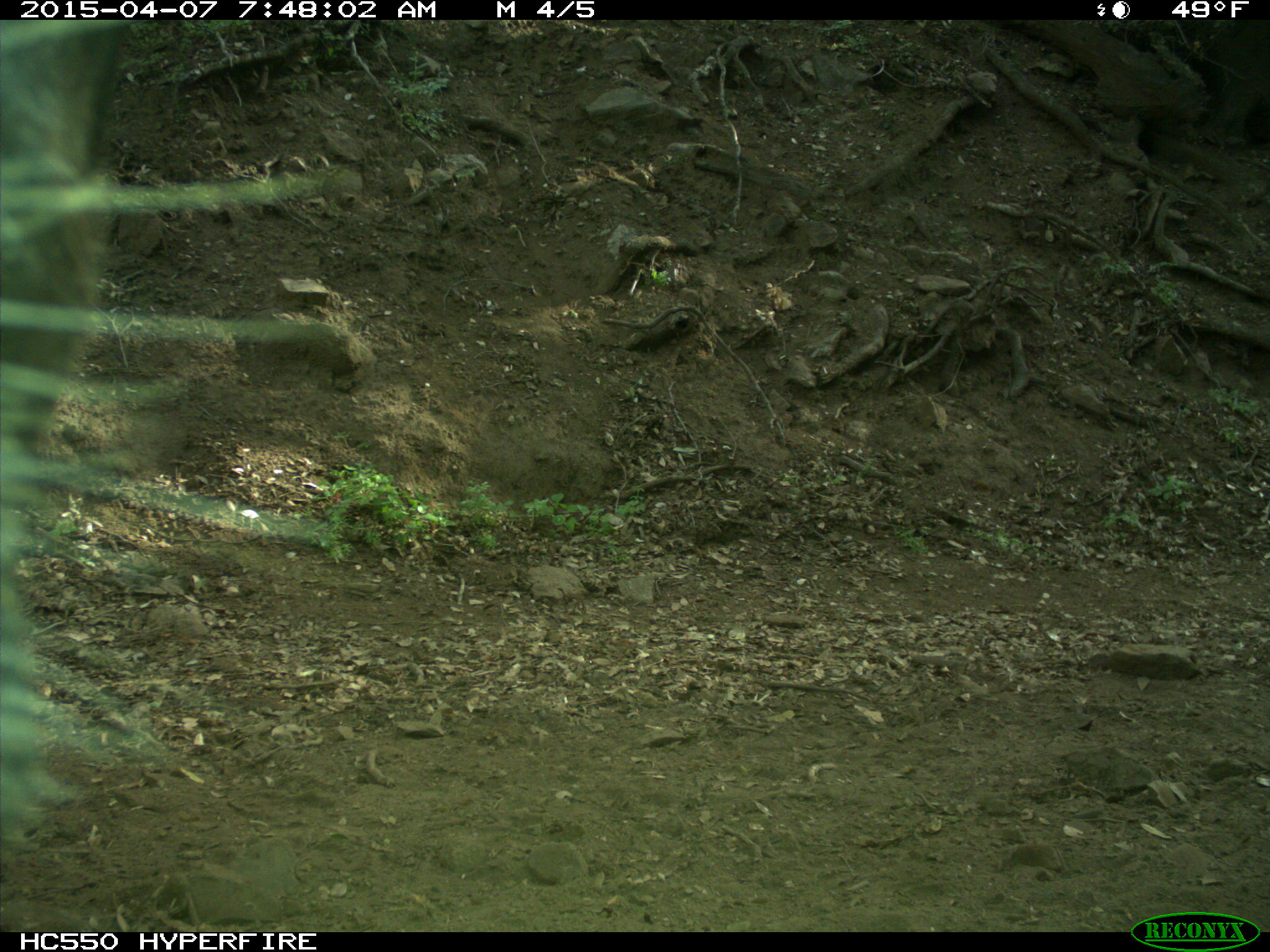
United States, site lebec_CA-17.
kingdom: Animalia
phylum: Chordata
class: Mammalia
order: Artiodactyla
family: Bovidae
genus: Bos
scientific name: Bos taurus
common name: domestic cow